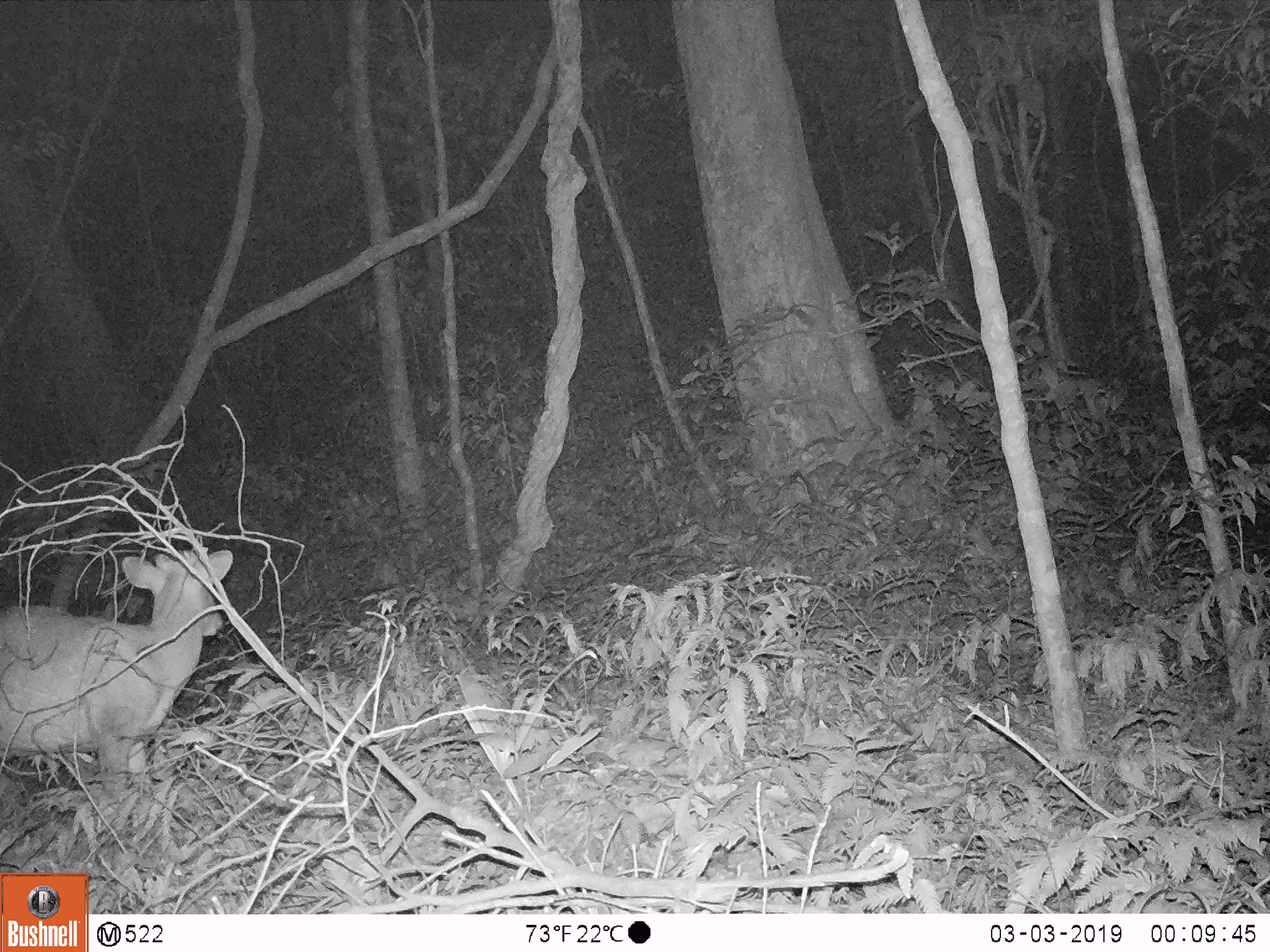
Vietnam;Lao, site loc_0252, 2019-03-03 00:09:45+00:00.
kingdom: Animalia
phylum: Chordata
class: Mammalia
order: Artiodactyla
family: Cervidae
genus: Muntiacus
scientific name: Muntiacus rooseveltorum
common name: roosevelt's muntjac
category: roosevelts muntjac group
Roosevelts muntjac group (roosevelt's muntjac) (Muntiacus rooseveltorum). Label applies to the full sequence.